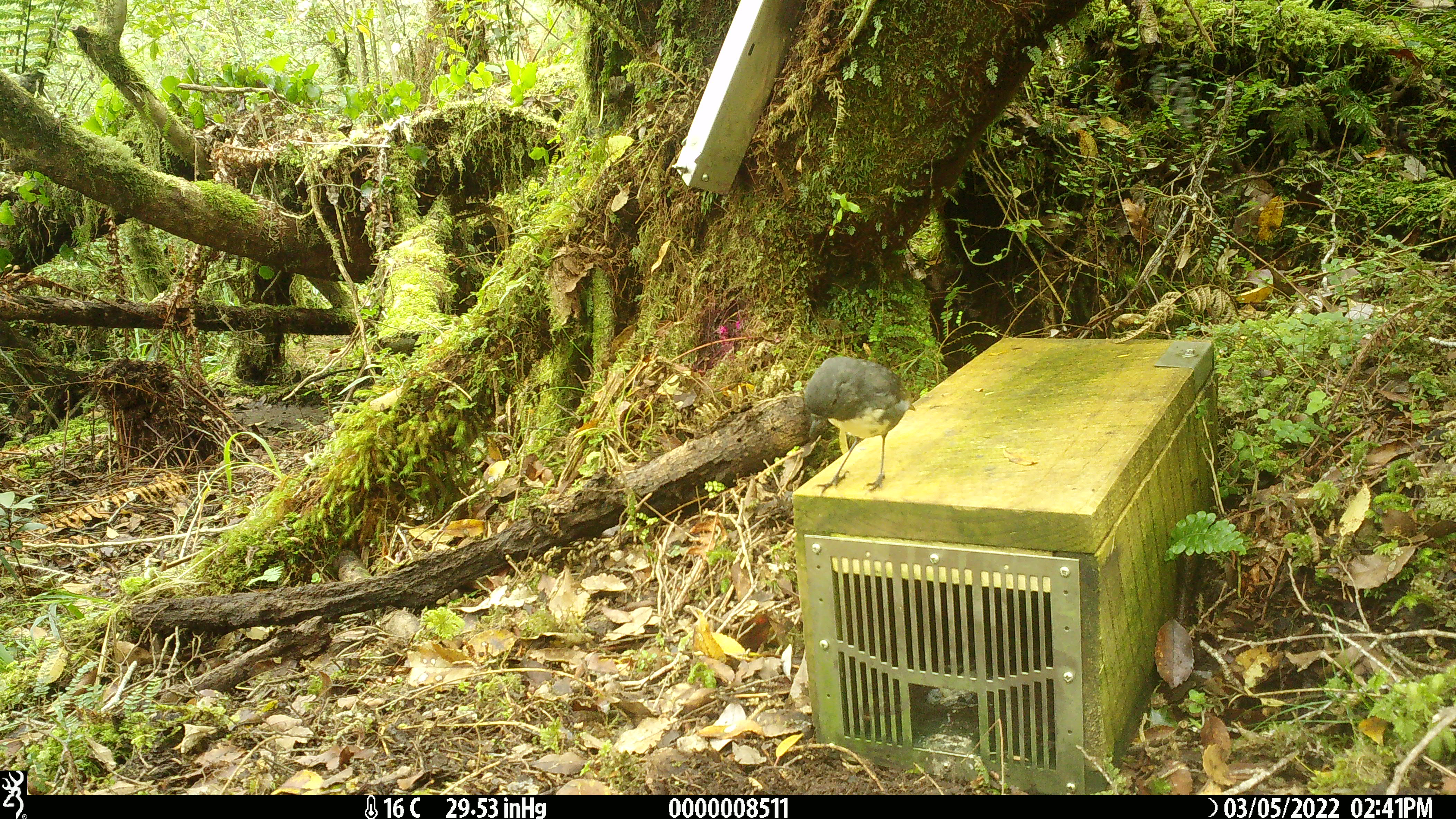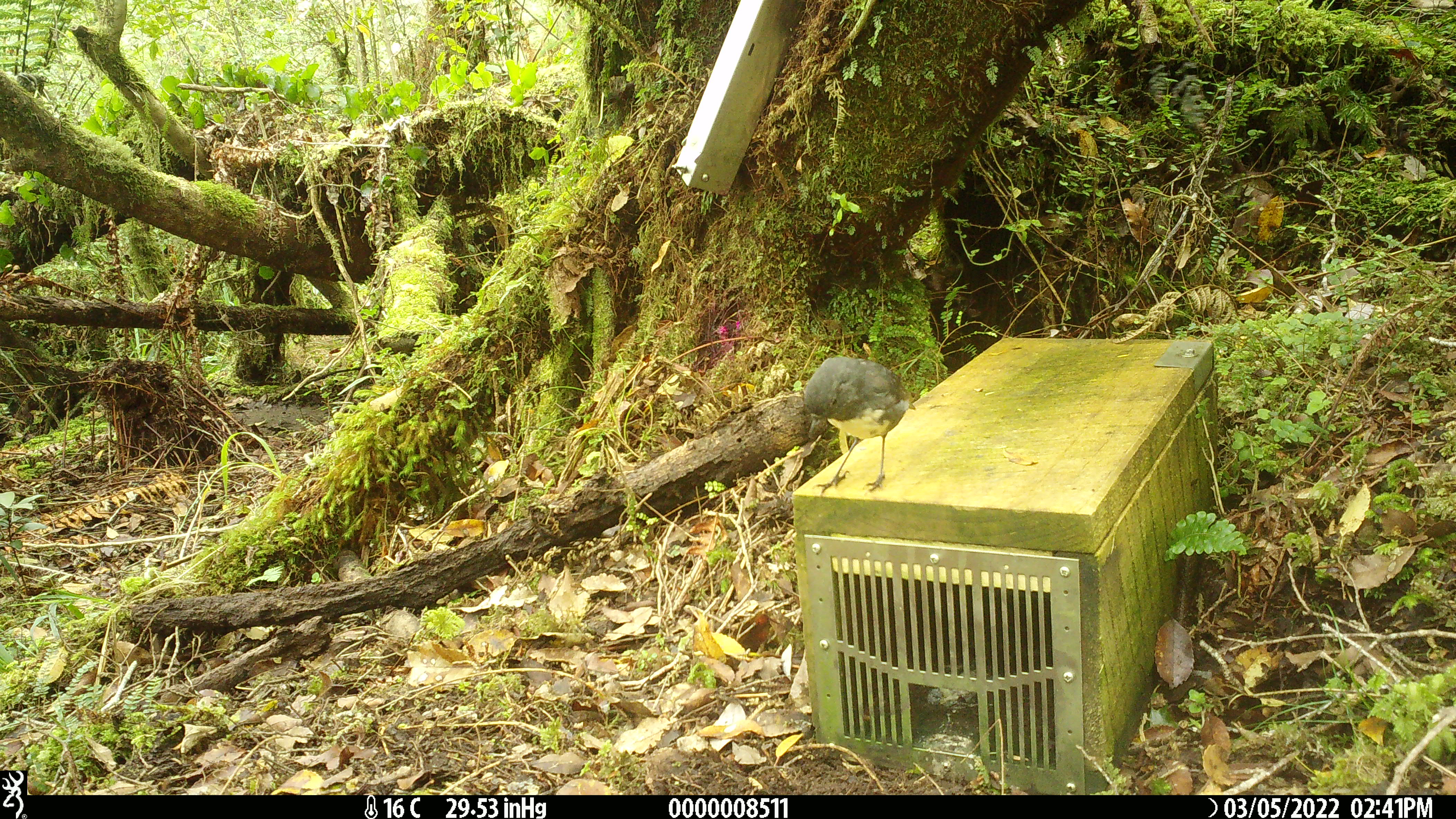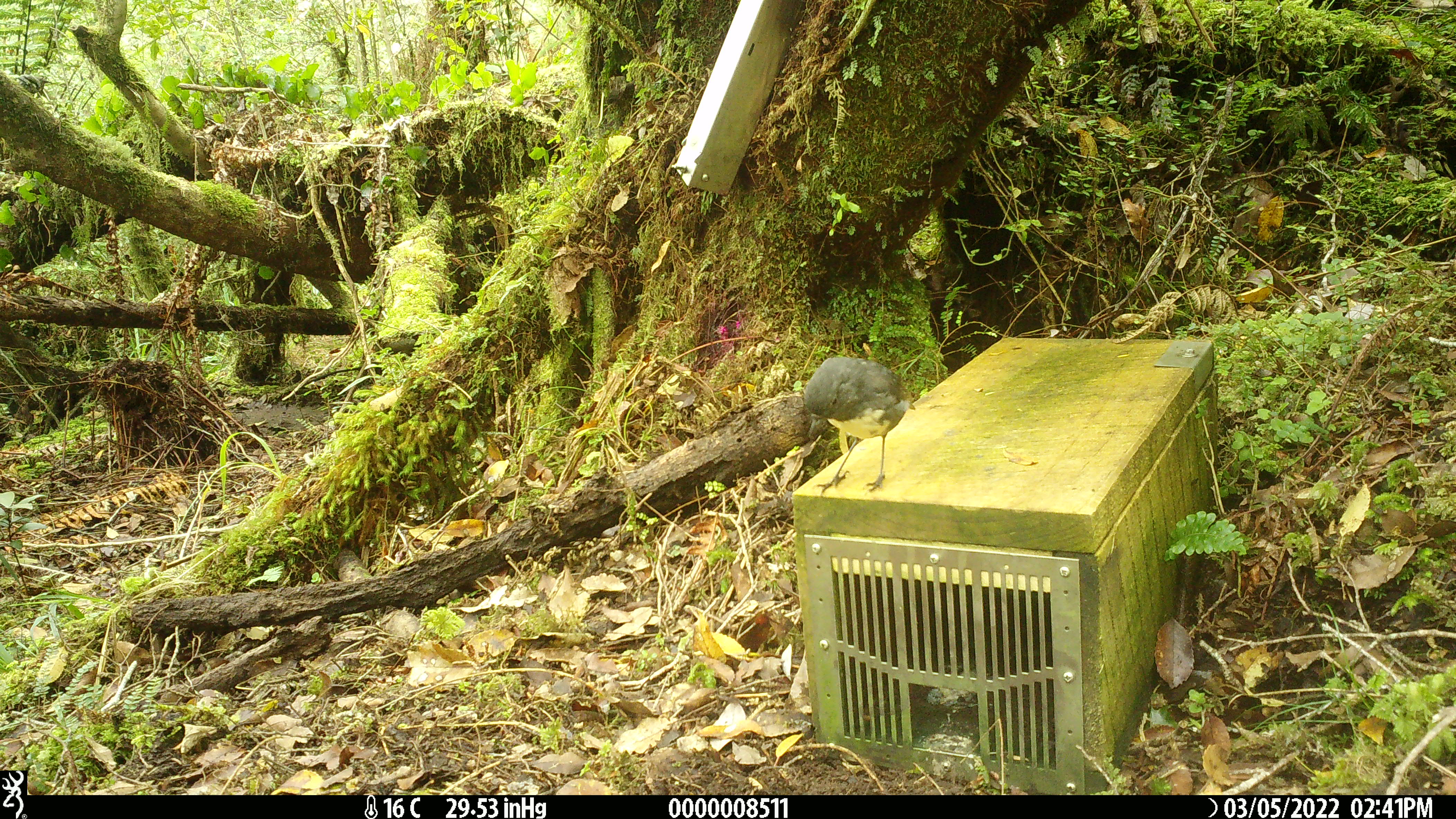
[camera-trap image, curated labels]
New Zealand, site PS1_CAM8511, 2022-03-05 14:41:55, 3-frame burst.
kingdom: Animalia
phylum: Chordata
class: Aves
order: Passeriformes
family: Petroicidae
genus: Petroica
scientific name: Petroica australis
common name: new zealand robin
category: robin